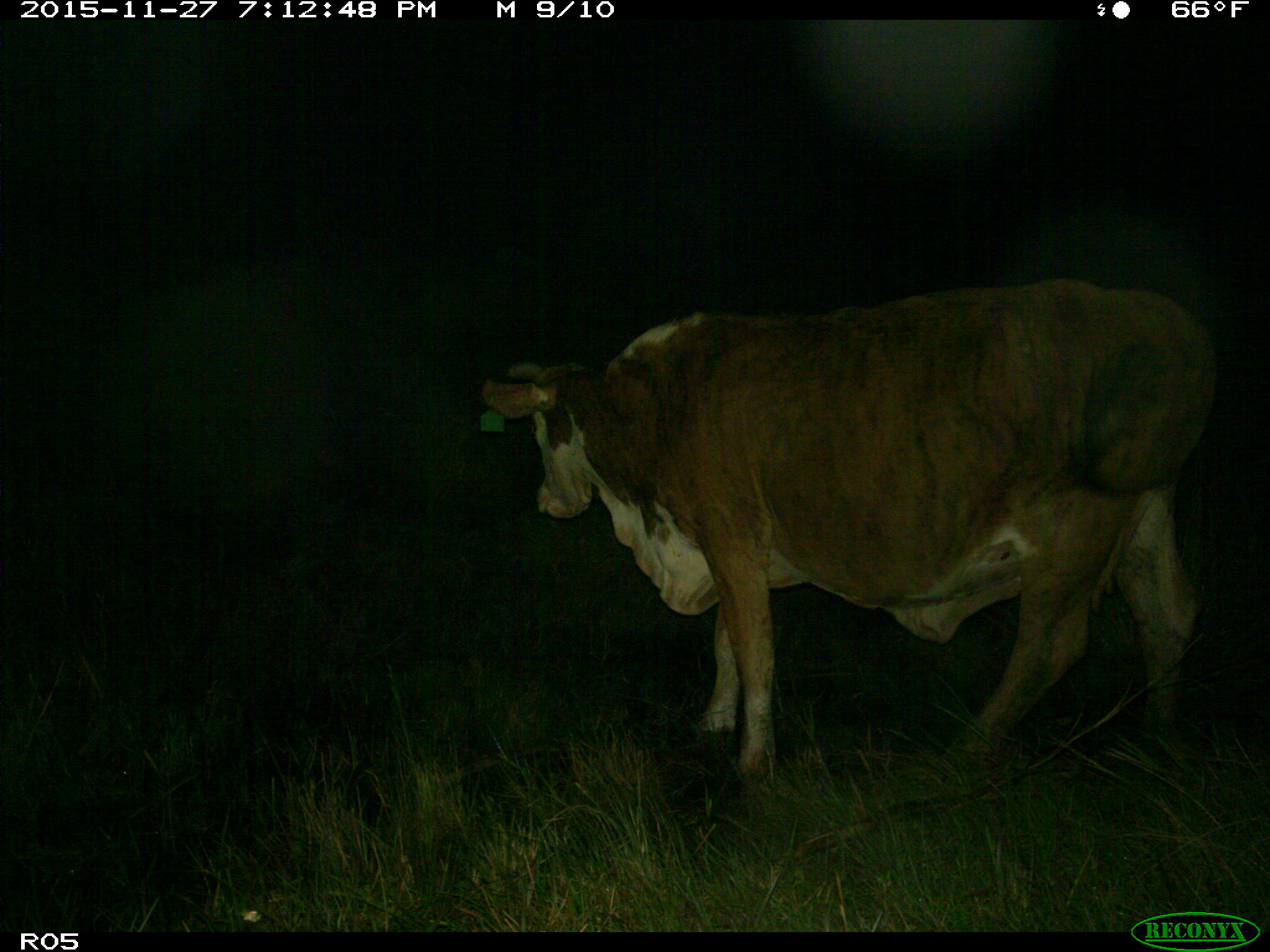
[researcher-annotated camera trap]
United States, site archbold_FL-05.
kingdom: Animalia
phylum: Chordata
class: Mammalia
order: Artiodactyla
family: Bovidae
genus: Bos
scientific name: Bos taurus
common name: domestic cow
Bos taurus (domestic cow).